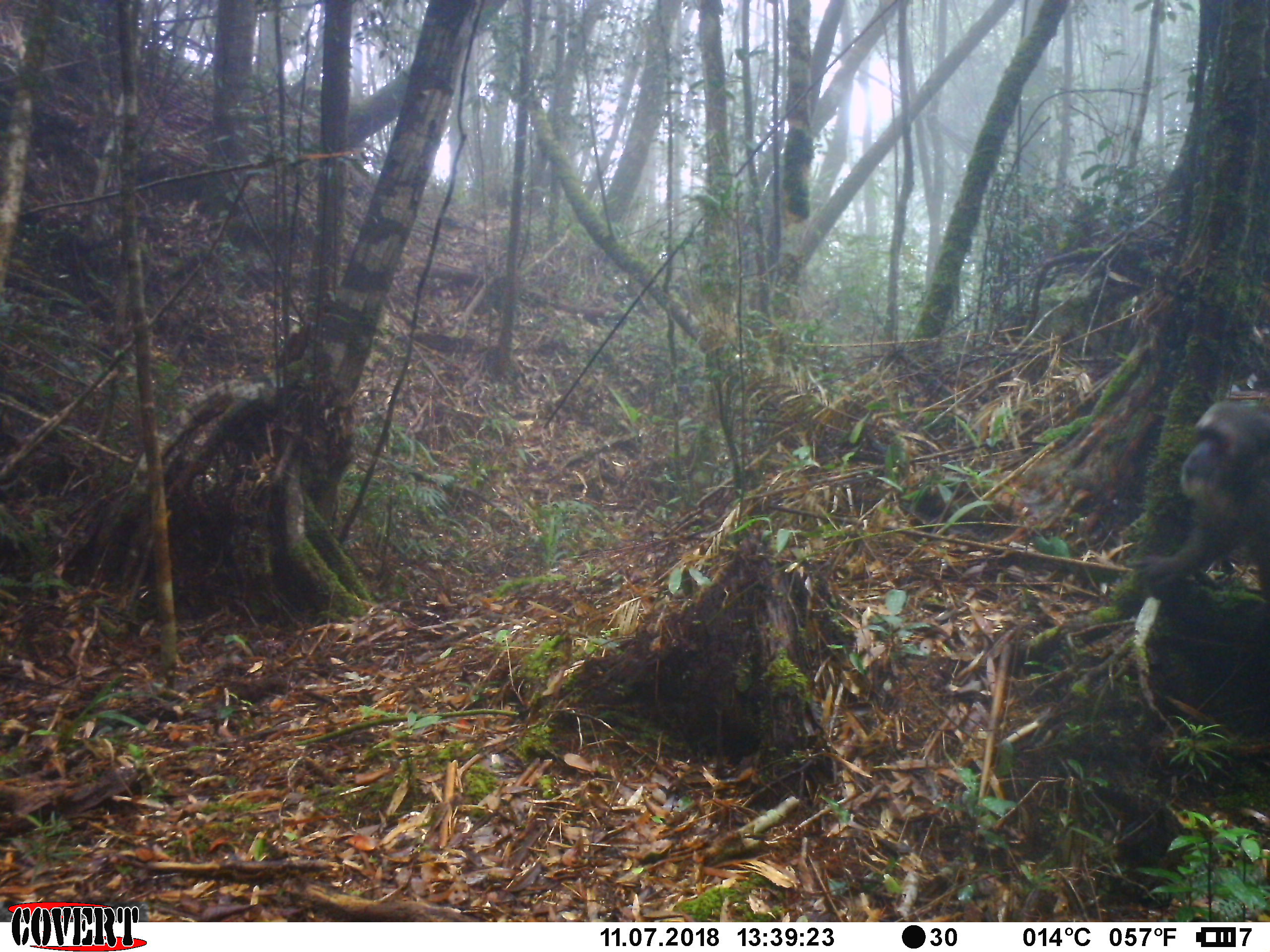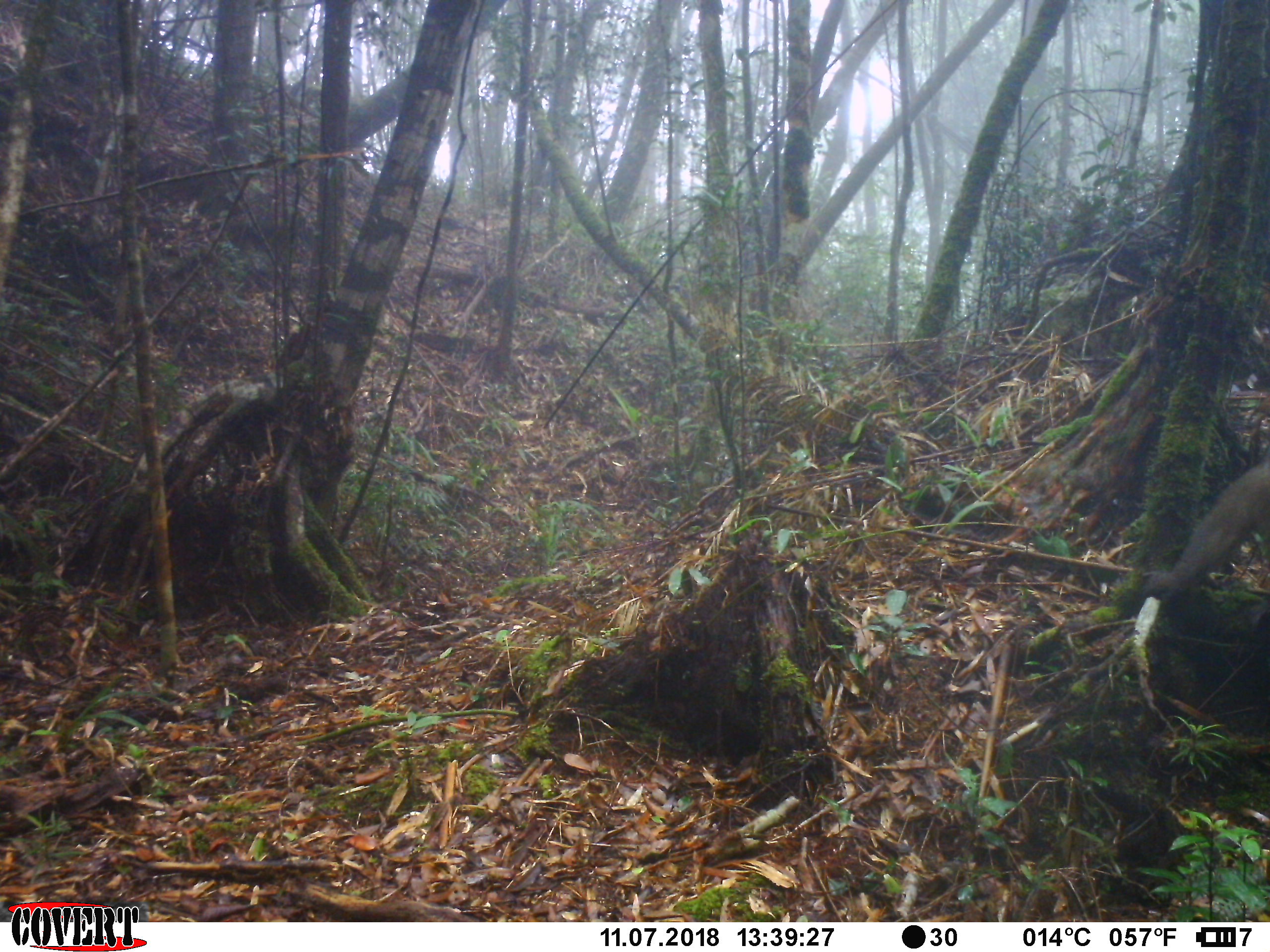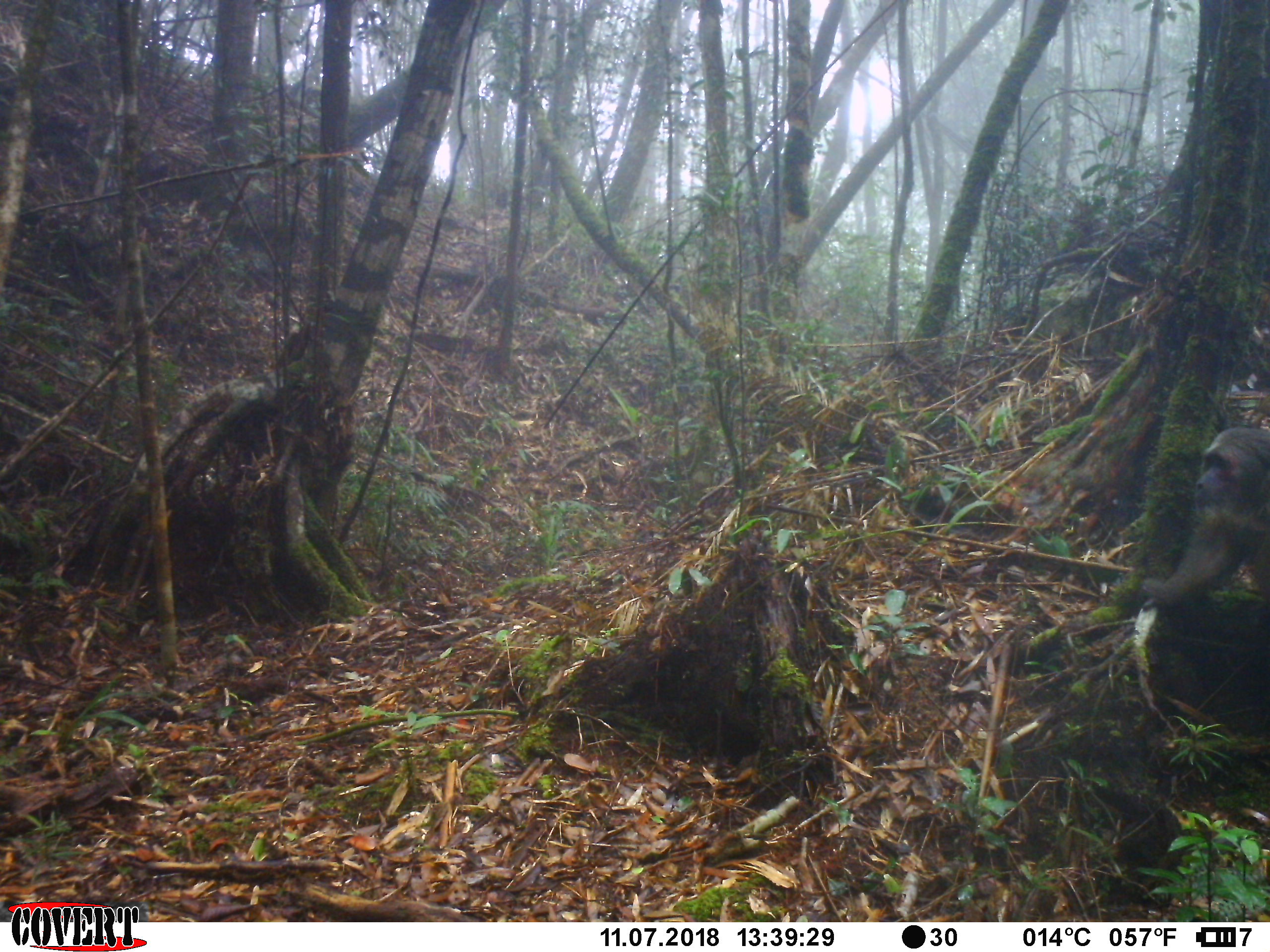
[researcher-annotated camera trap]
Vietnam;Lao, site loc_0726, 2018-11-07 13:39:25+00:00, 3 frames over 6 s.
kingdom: Animalia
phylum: Chordata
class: Mammalia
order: Primates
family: Cercopithecidae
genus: Macaca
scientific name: Macaca arctoides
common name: stump-tailed macaque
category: stump tailed macaque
Stump tailed macaque (stump-tailed macaque) (Macaca arctoides). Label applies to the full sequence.